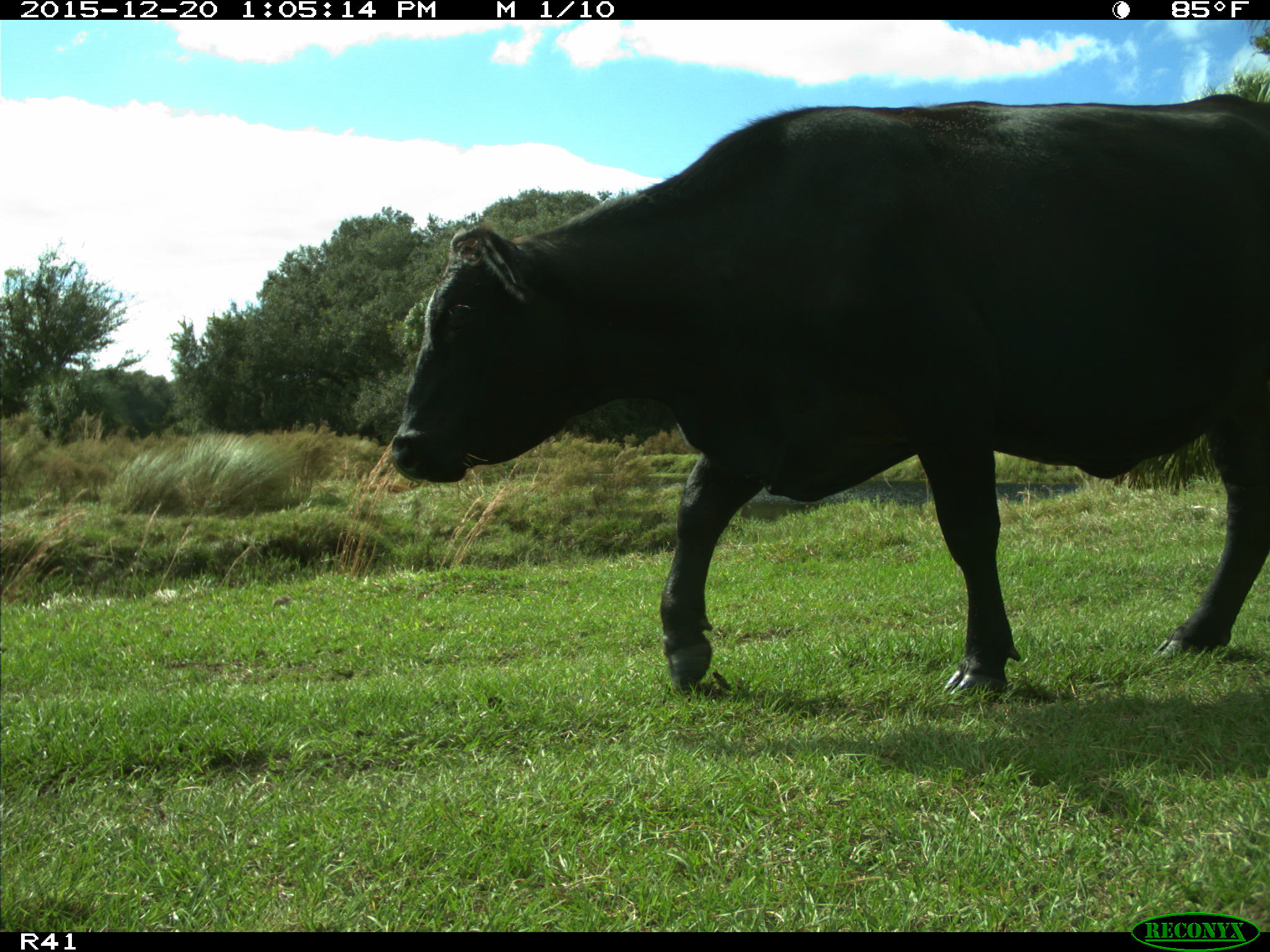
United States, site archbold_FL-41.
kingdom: Animalia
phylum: Chordata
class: Mammalia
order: Artiodactyla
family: Bovidae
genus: Bos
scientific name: Bos taurus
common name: domestic cow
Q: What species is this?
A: Bos taurus (domestic cow).